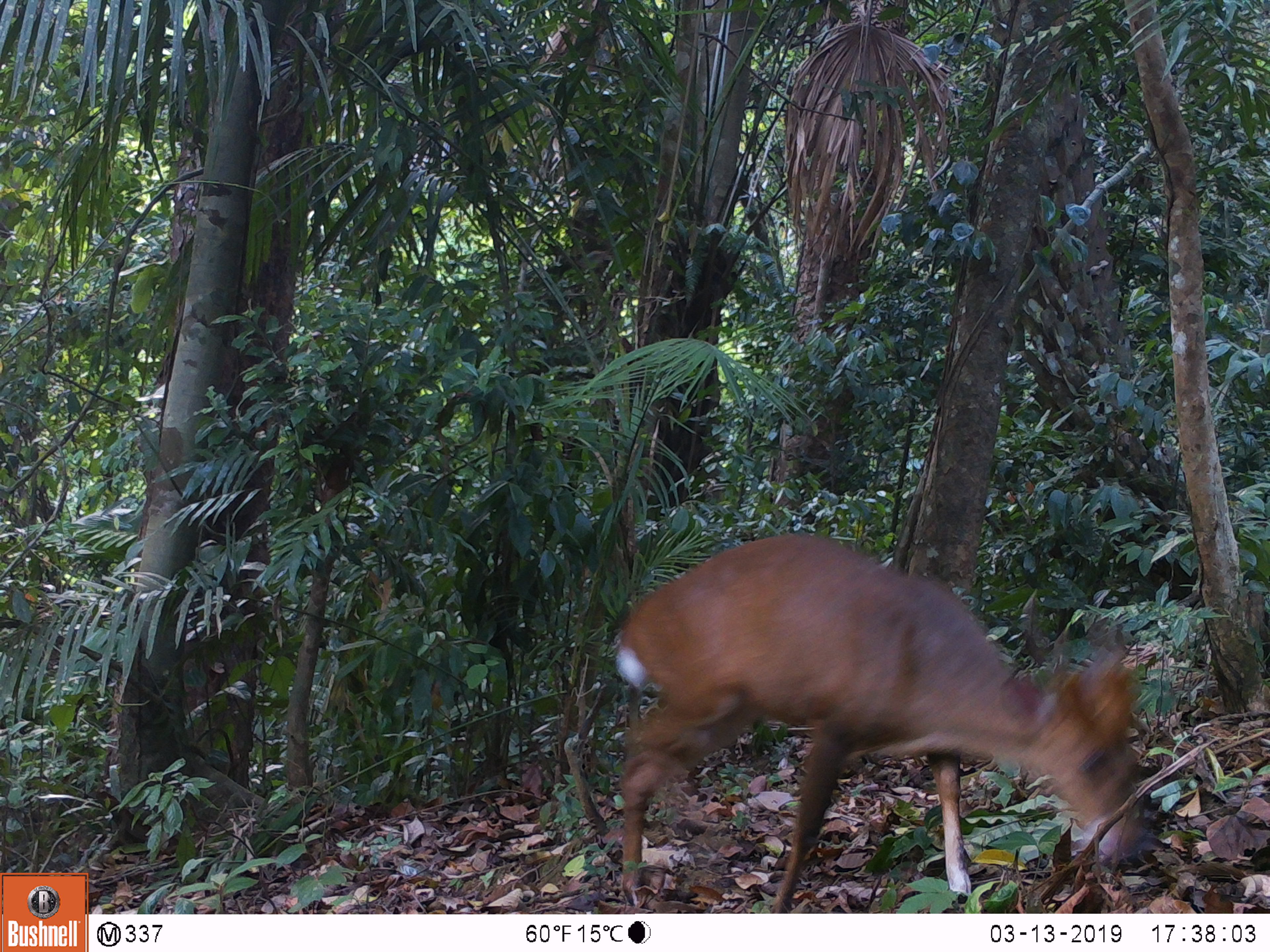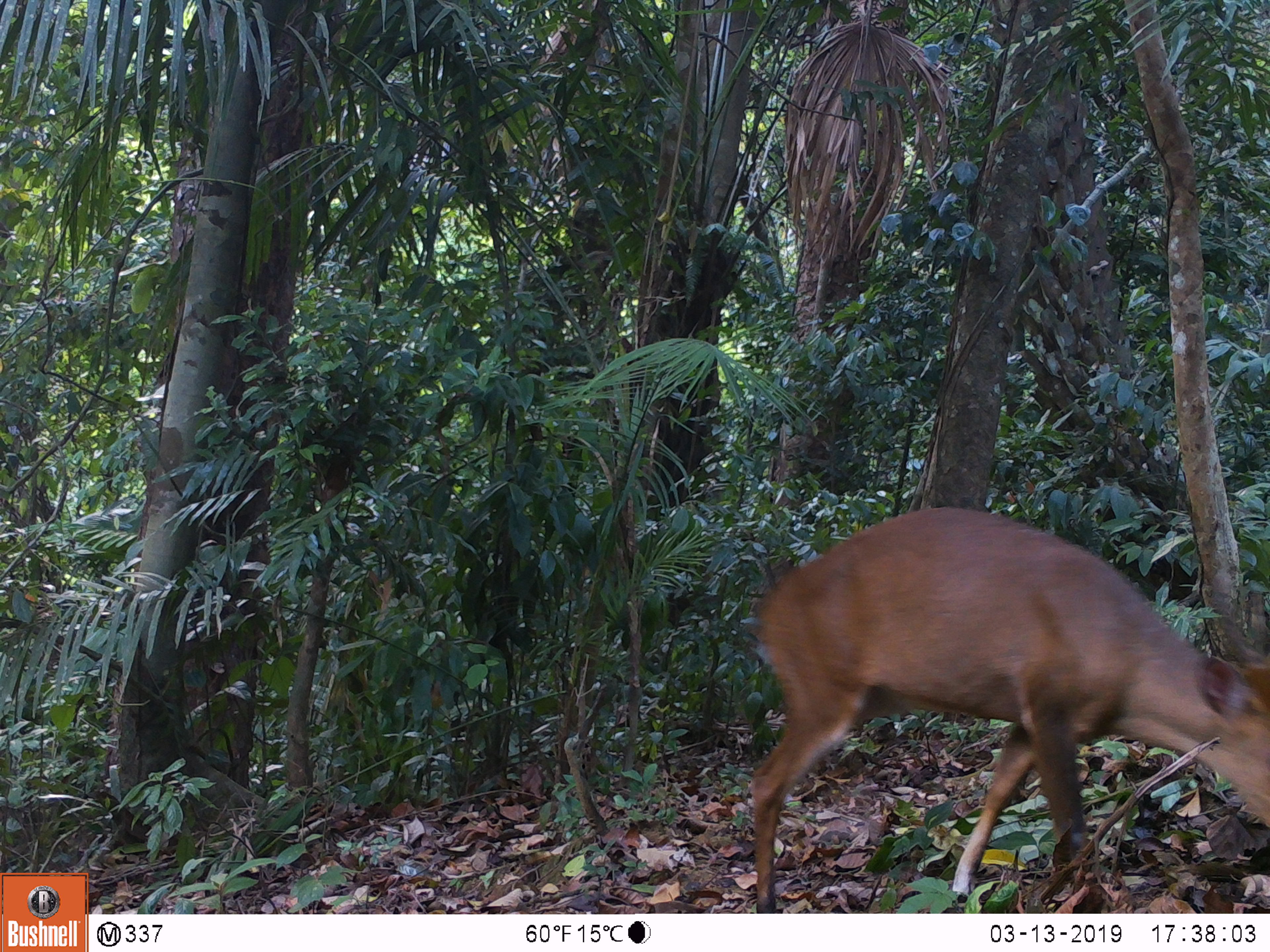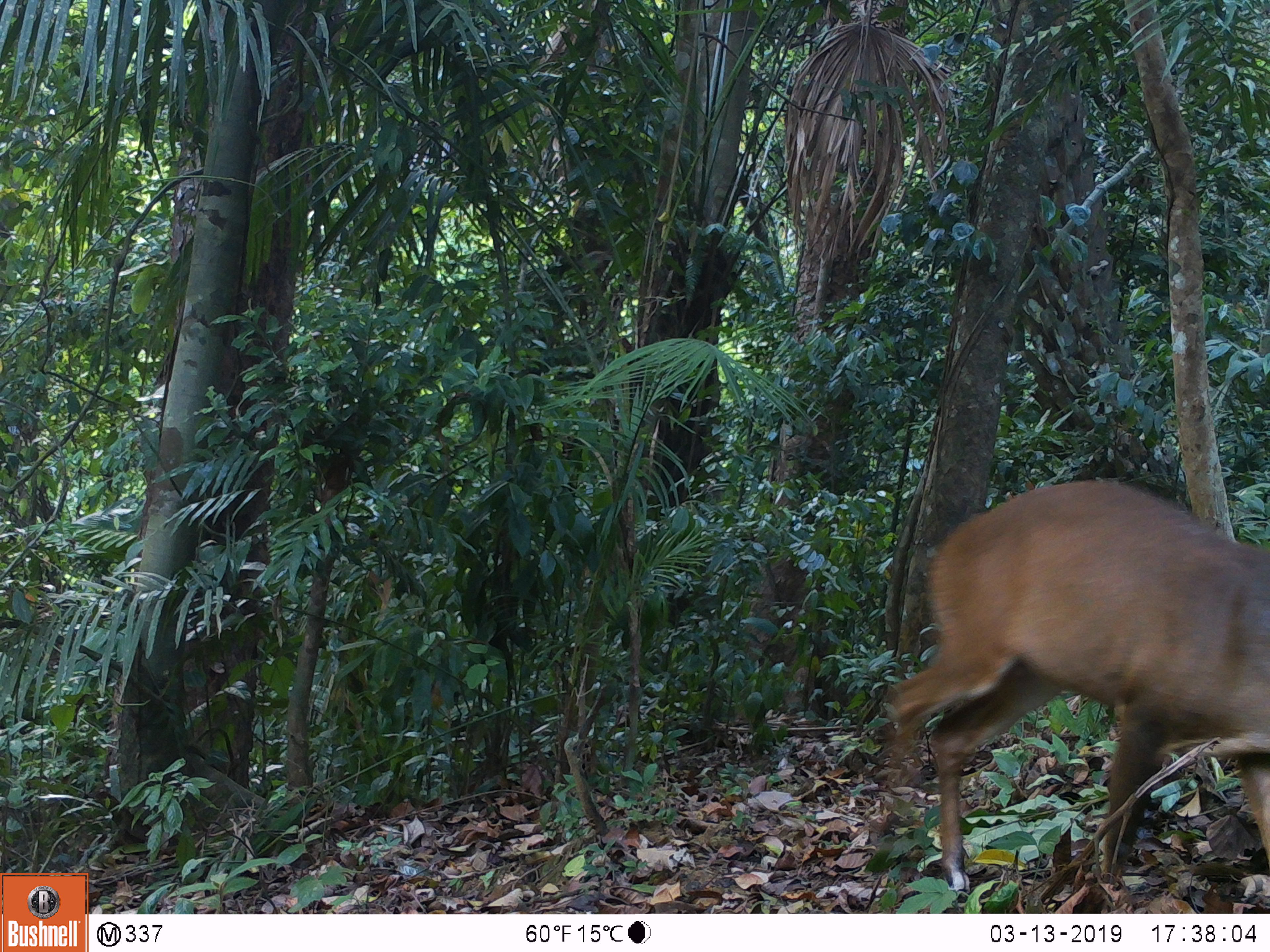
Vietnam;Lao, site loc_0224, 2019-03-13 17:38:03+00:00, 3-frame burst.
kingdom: Animalia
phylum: Chordata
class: Mammalia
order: Artiodactyla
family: Cervidae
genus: Muntiacus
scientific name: Muntiacus vuquangensis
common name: large-antlered muntjac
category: large antlered muntjac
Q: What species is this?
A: Large antlered muntjac (large-antlered muntjac) (Muntiacus vuquangensis).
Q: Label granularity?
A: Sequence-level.